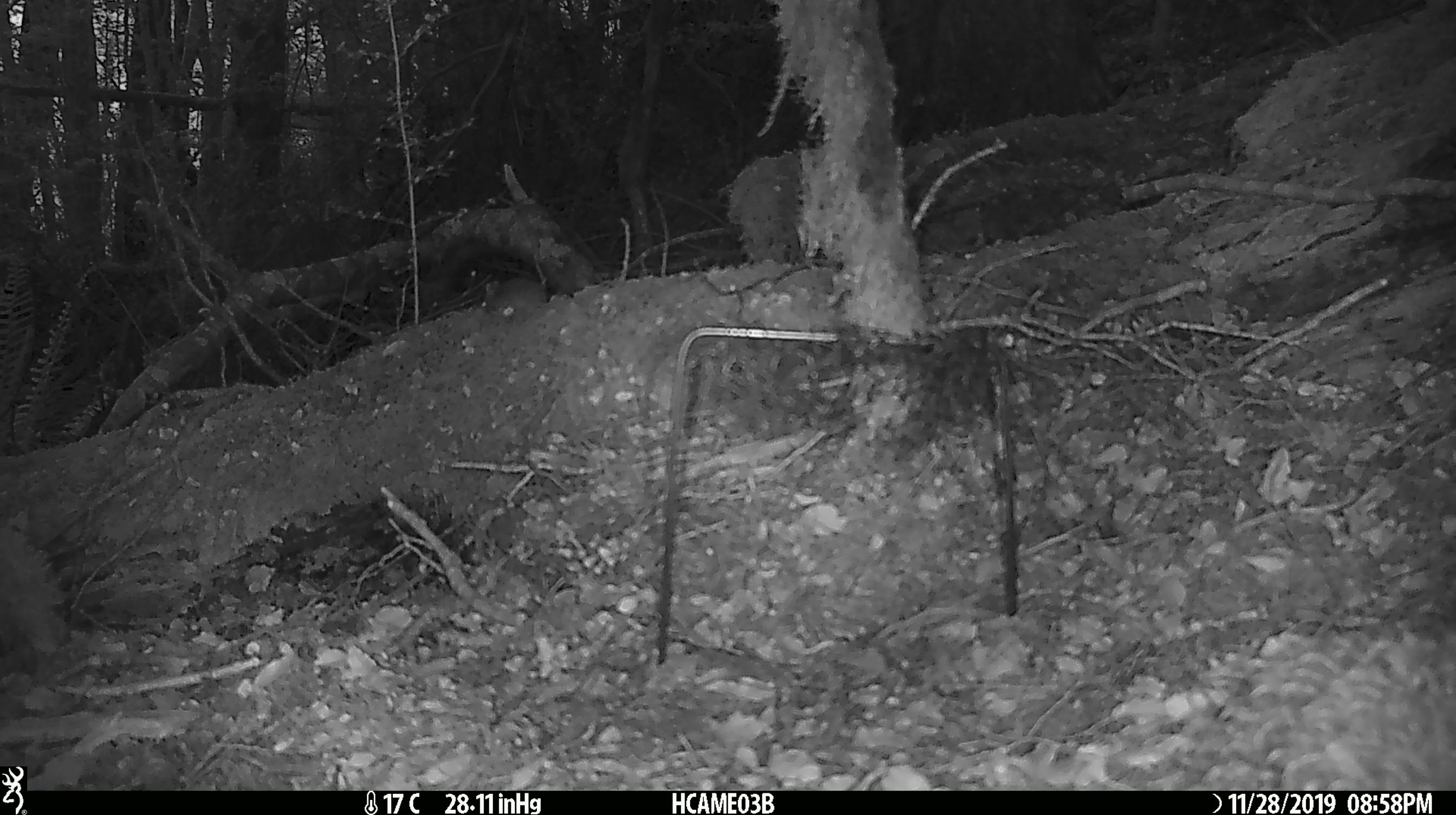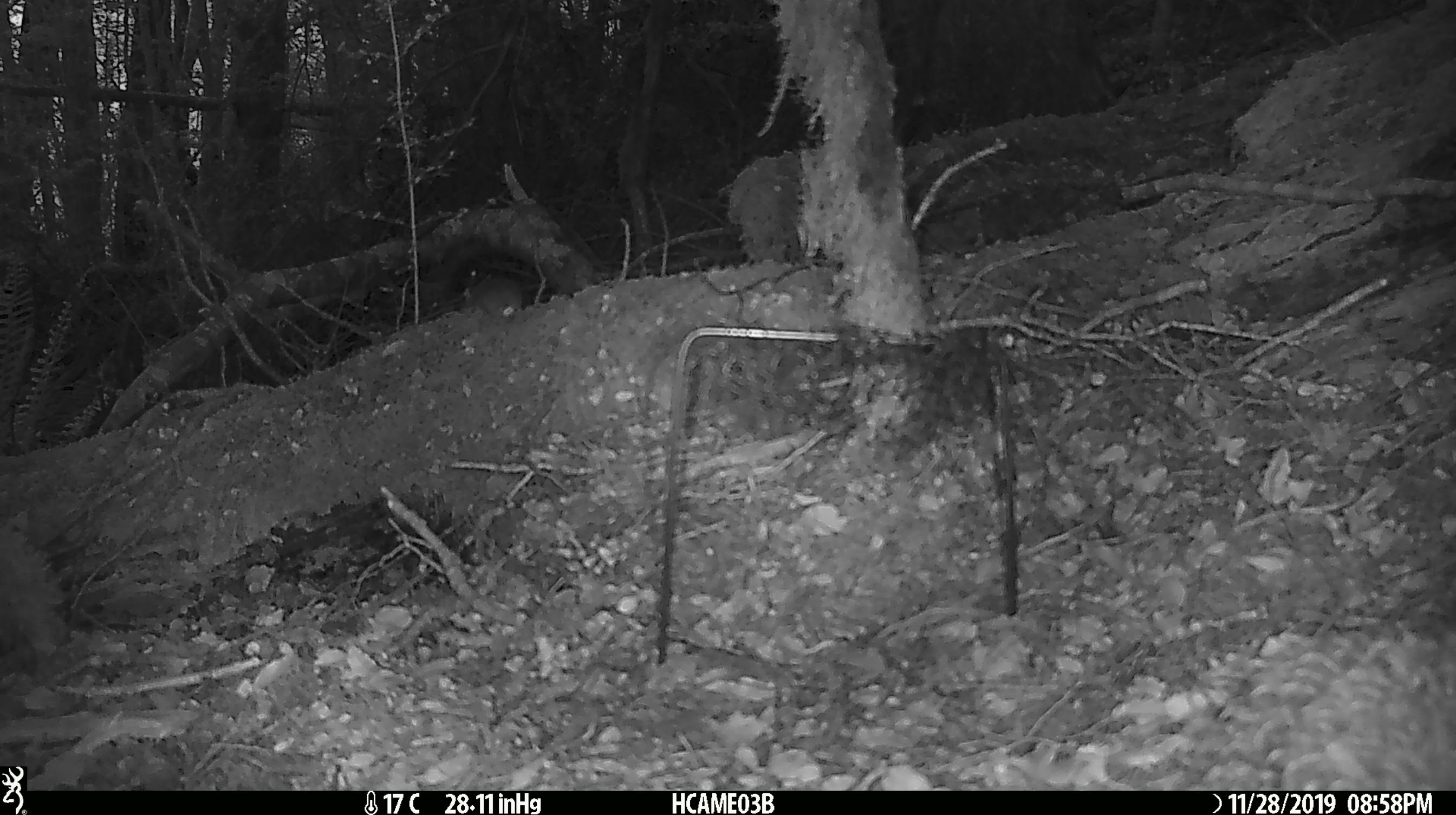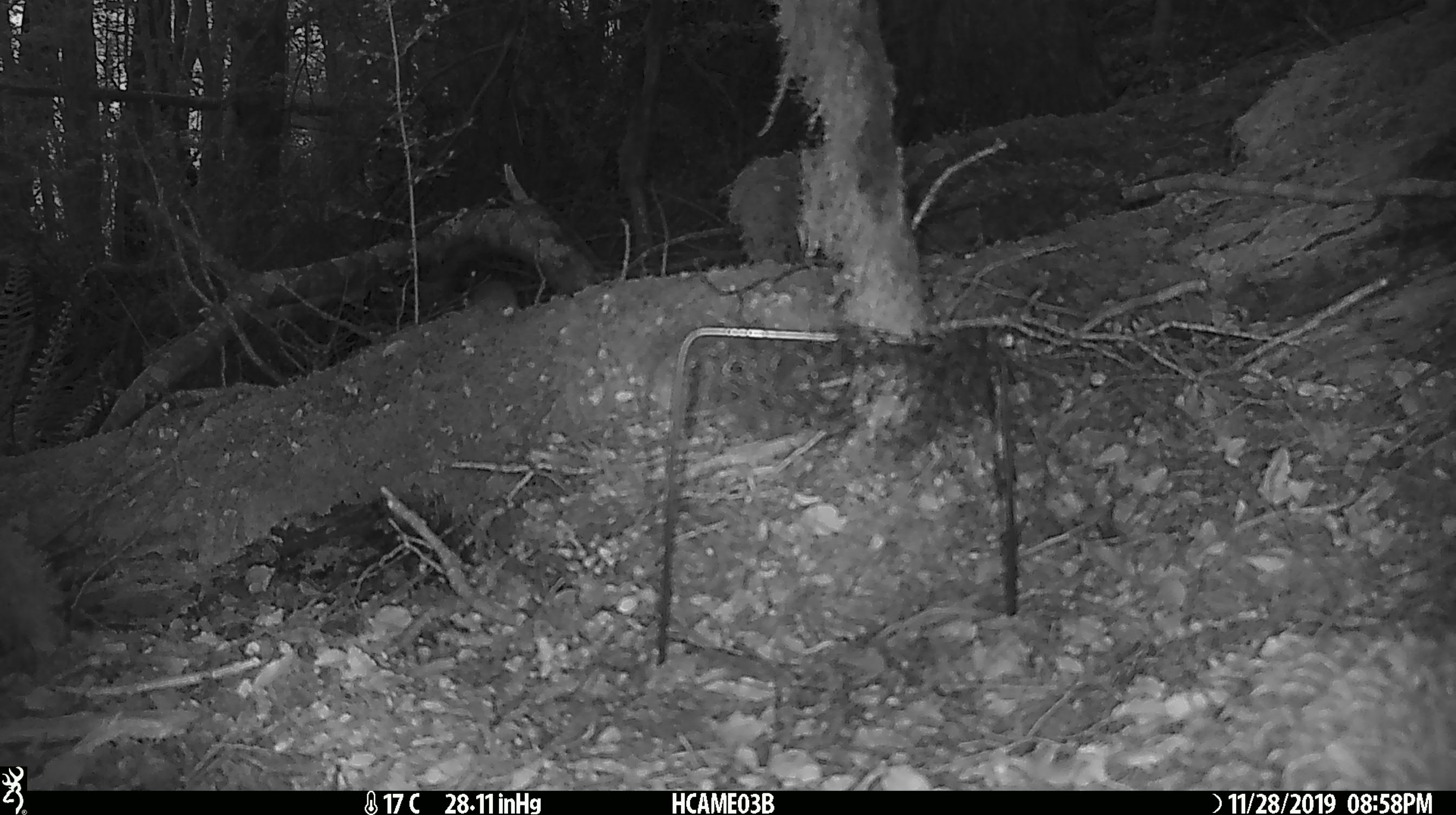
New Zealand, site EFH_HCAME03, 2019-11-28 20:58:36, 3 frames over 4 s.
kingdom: Animalia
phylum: Chordata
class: Mammalia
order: Rodentia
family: Muridae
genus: Mus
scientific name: Mus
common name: mouse